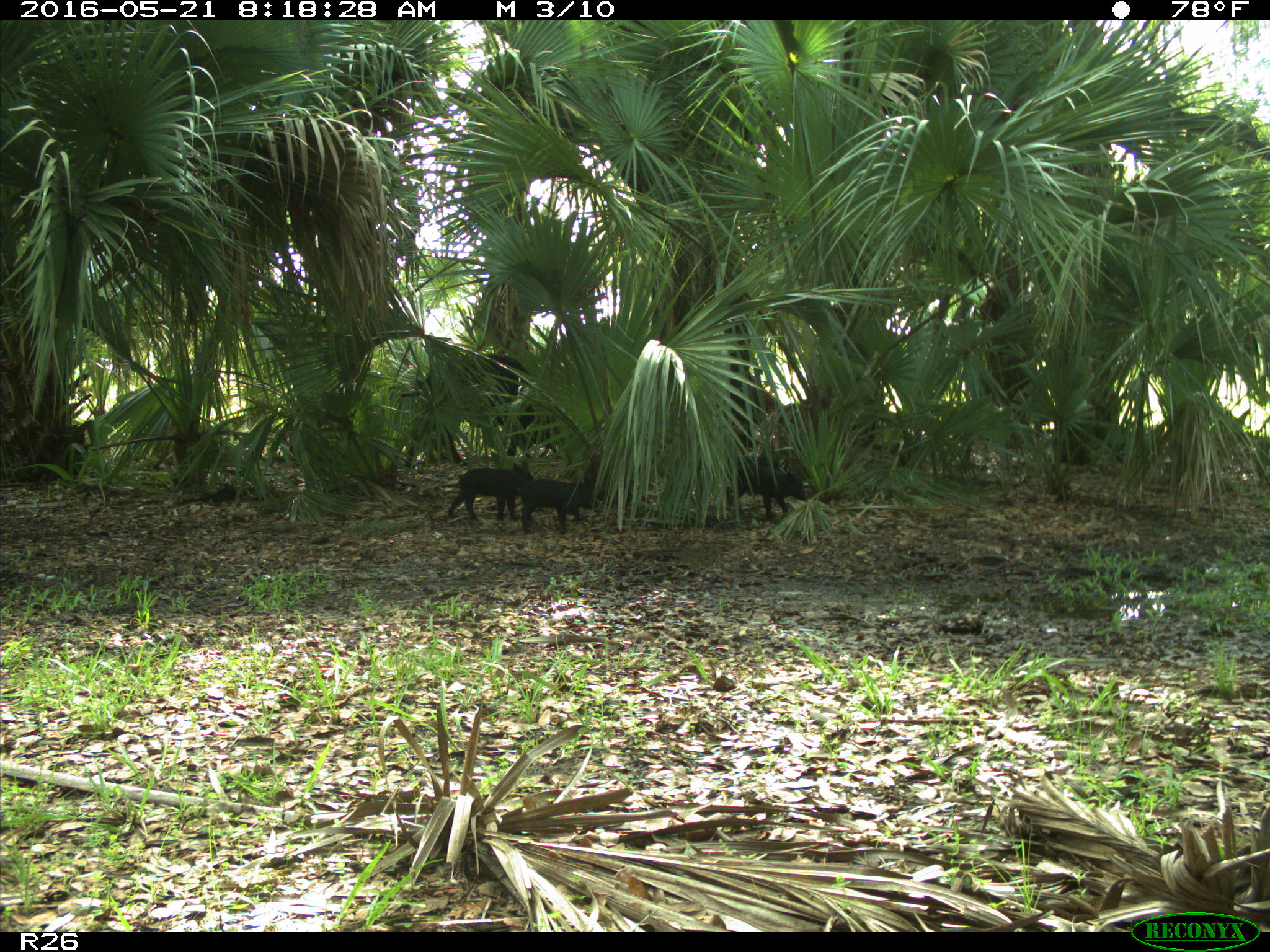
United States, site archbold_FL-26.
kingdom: Animalia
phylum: Chordata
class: Mammalia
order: Artiodactyla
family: Suidae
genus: Sus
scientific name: Sus scrofa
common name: wild boar